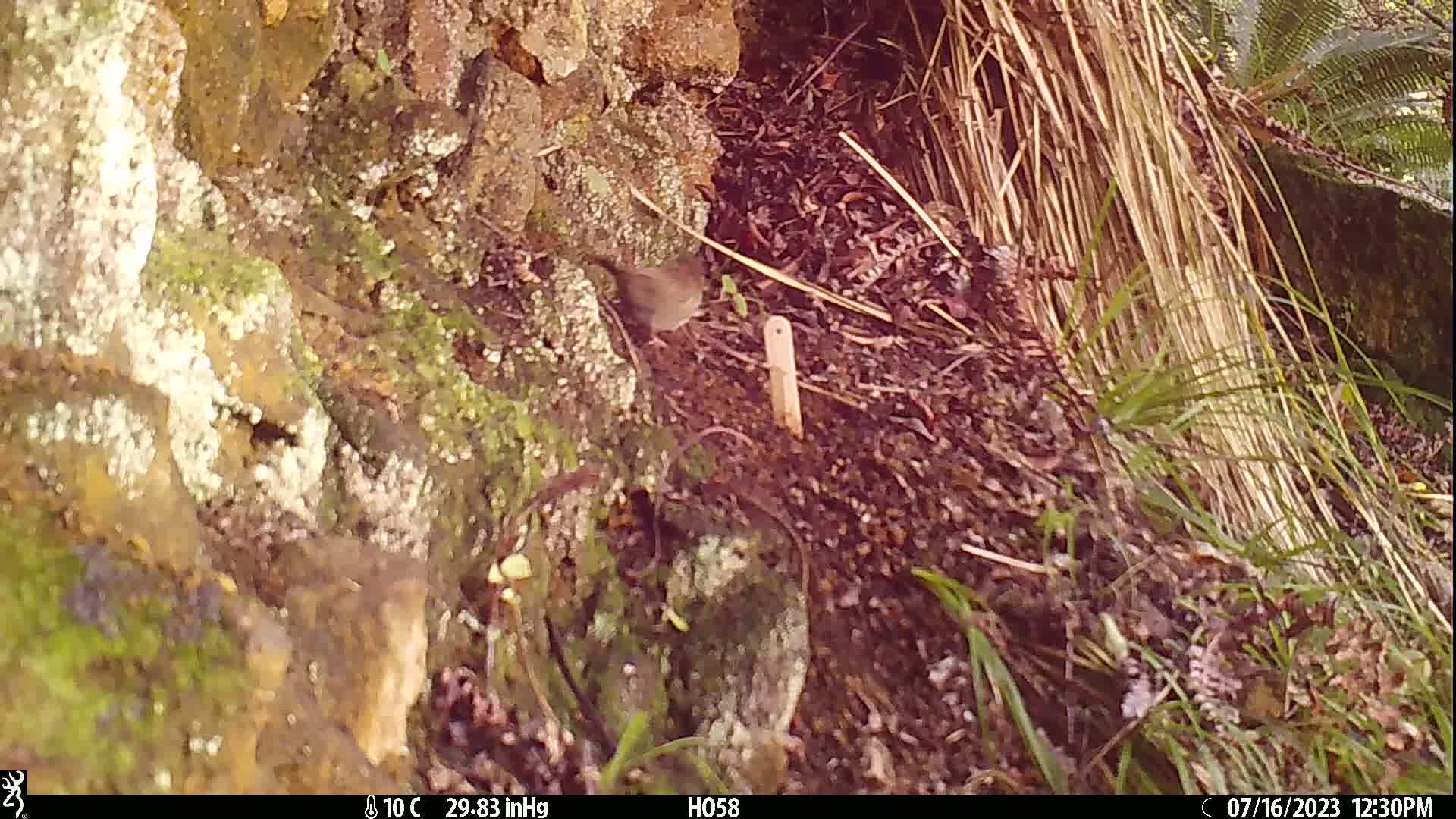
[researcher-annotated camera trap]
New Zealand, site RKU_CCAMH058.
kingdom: Animalia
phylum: Chordata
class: Aves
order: Passeriformes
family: Prunellidae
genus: Prunella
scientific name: Prunella modularis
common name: dunnock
Dunnock (Prunella modularis).